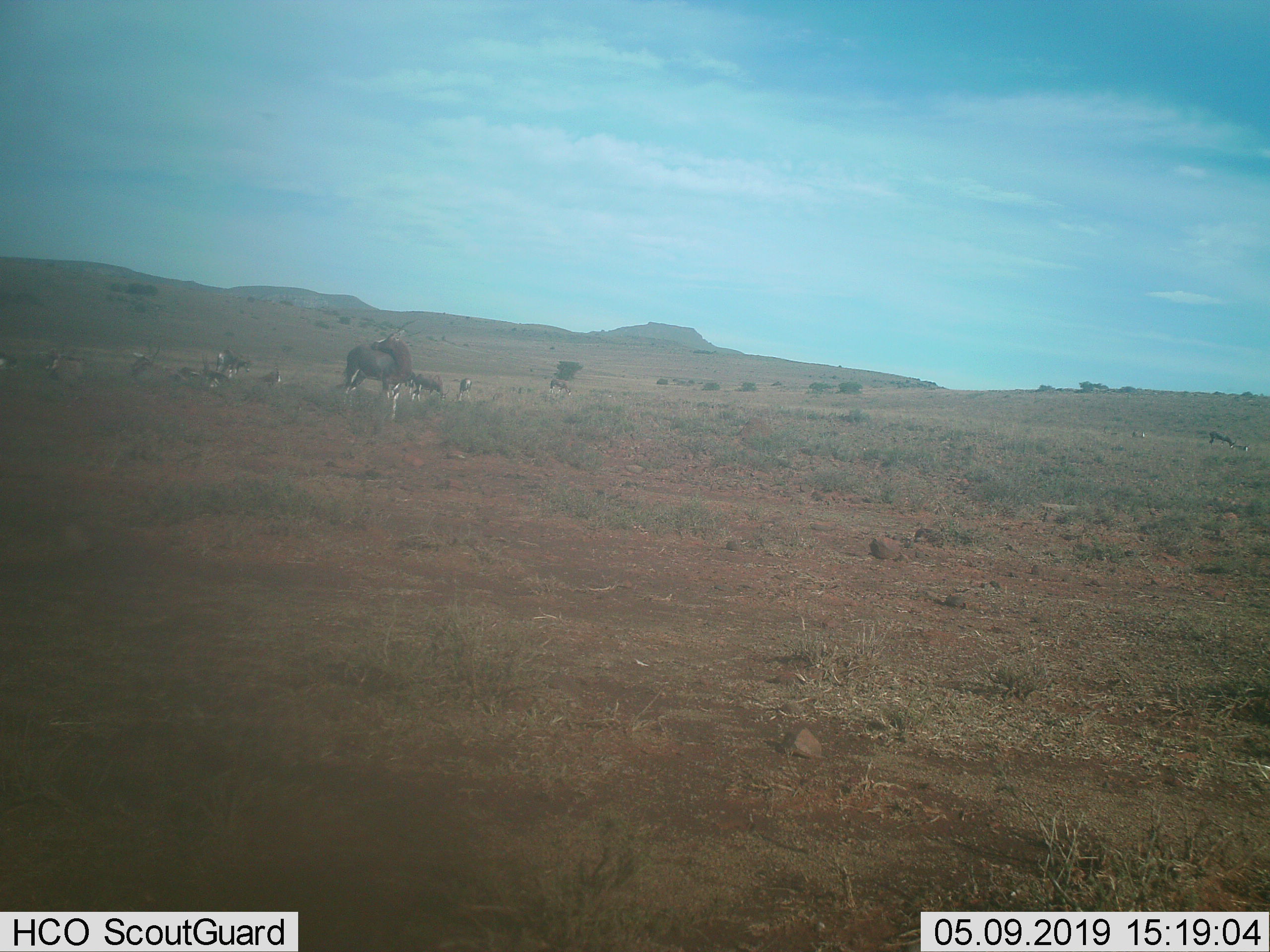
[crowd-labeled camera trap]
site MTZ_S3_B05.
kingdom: Animalia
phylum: Chordata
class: Mammalia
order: Artiodactyla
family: Bovidae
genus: Damaliscus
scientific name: Damaliscus pygargus phillipsi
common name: blesbok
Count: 11-50.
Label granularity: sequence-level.